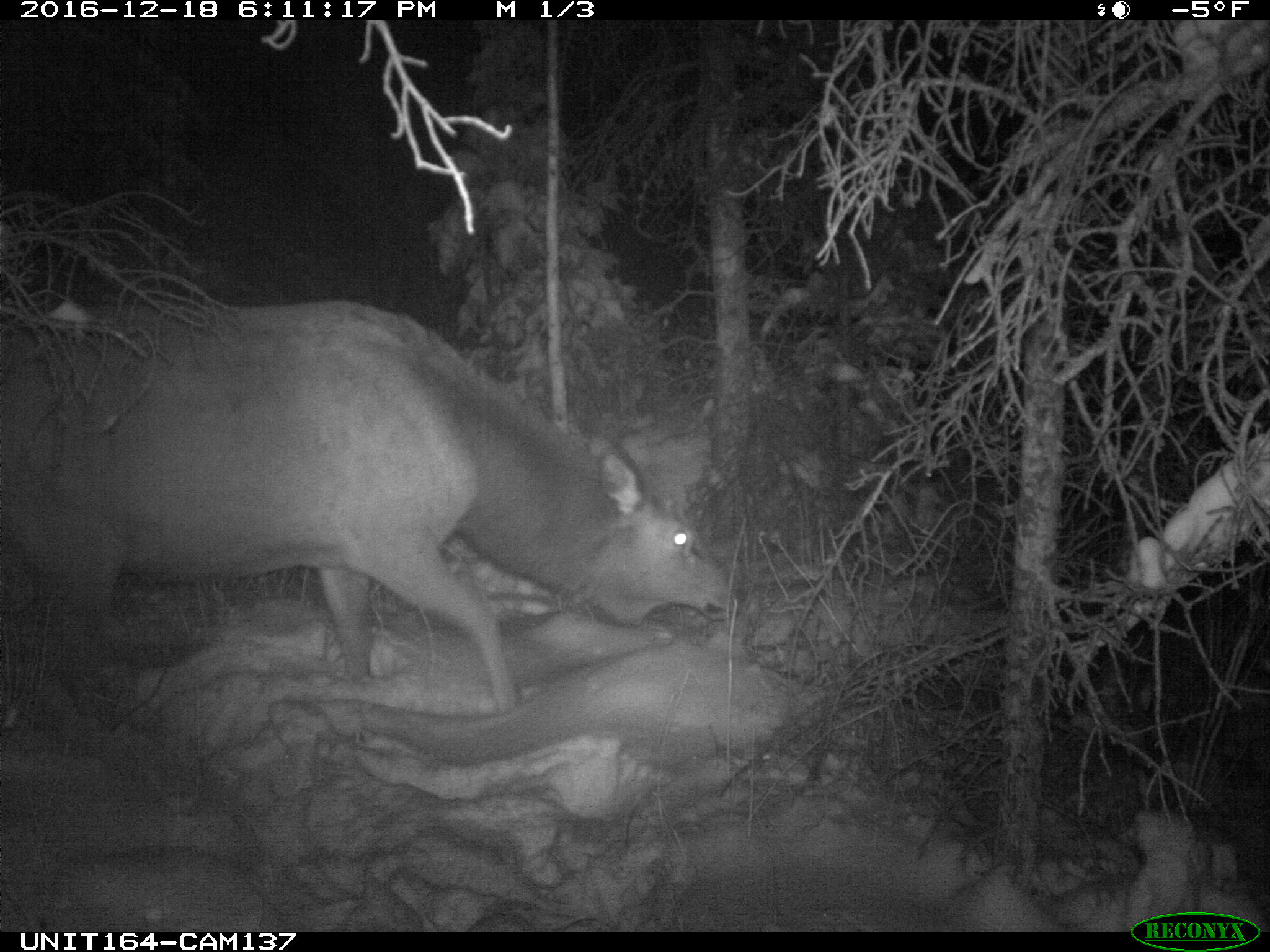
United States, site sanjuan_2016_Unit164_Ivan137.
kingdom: Animalia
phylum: Chordata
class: Mammalia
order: Artiodactyla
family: Cervidae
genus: Cervus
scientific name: Cervus elaphus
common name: red deer